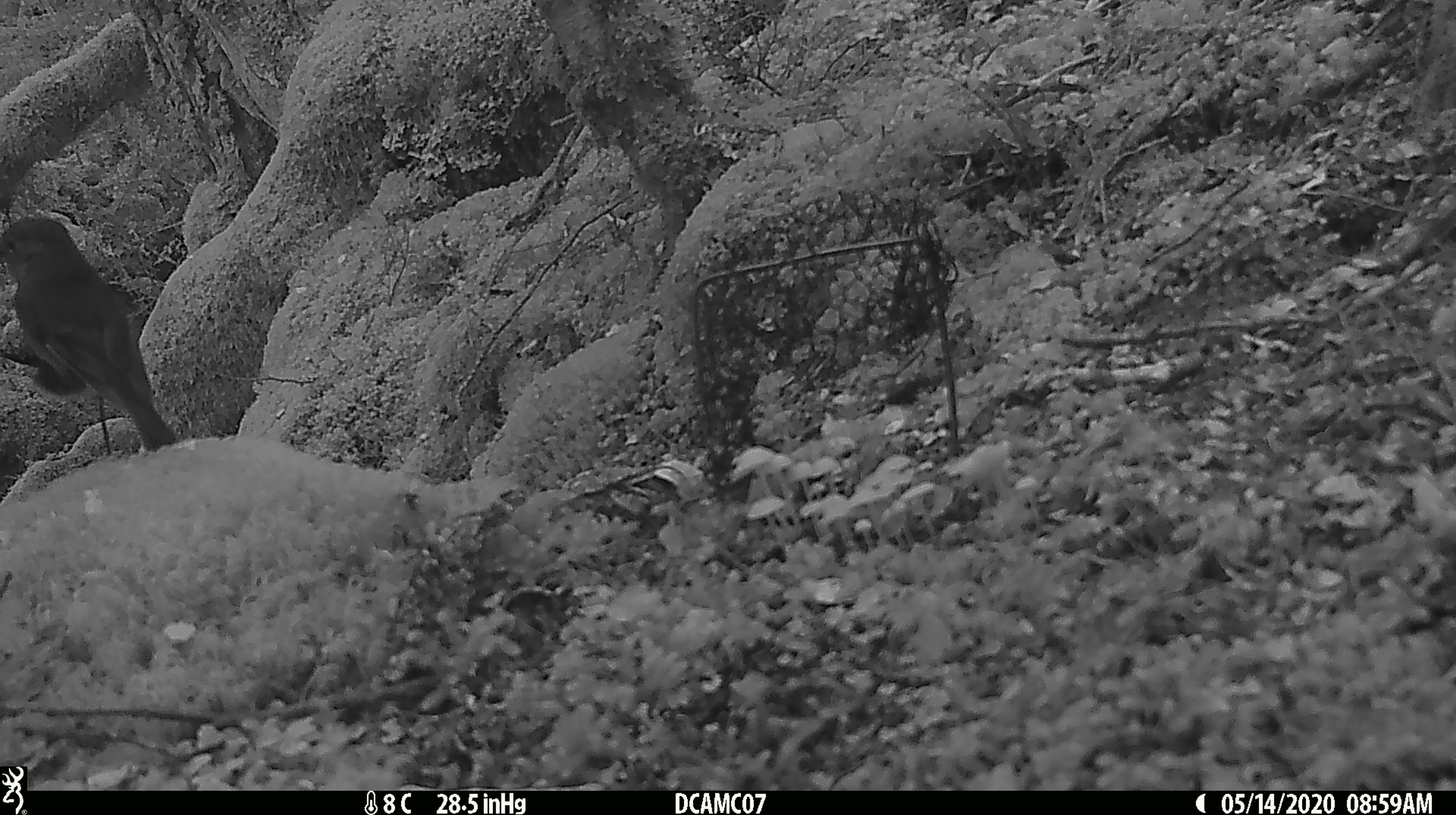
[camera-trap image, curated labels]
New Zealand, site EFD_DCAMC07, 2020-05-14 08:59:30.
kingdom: Animalia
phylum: Chordata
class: Aves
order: Passeriformes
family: Petroicidae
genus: Petroica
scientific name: Petroica australis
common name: new zealand robin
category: robin